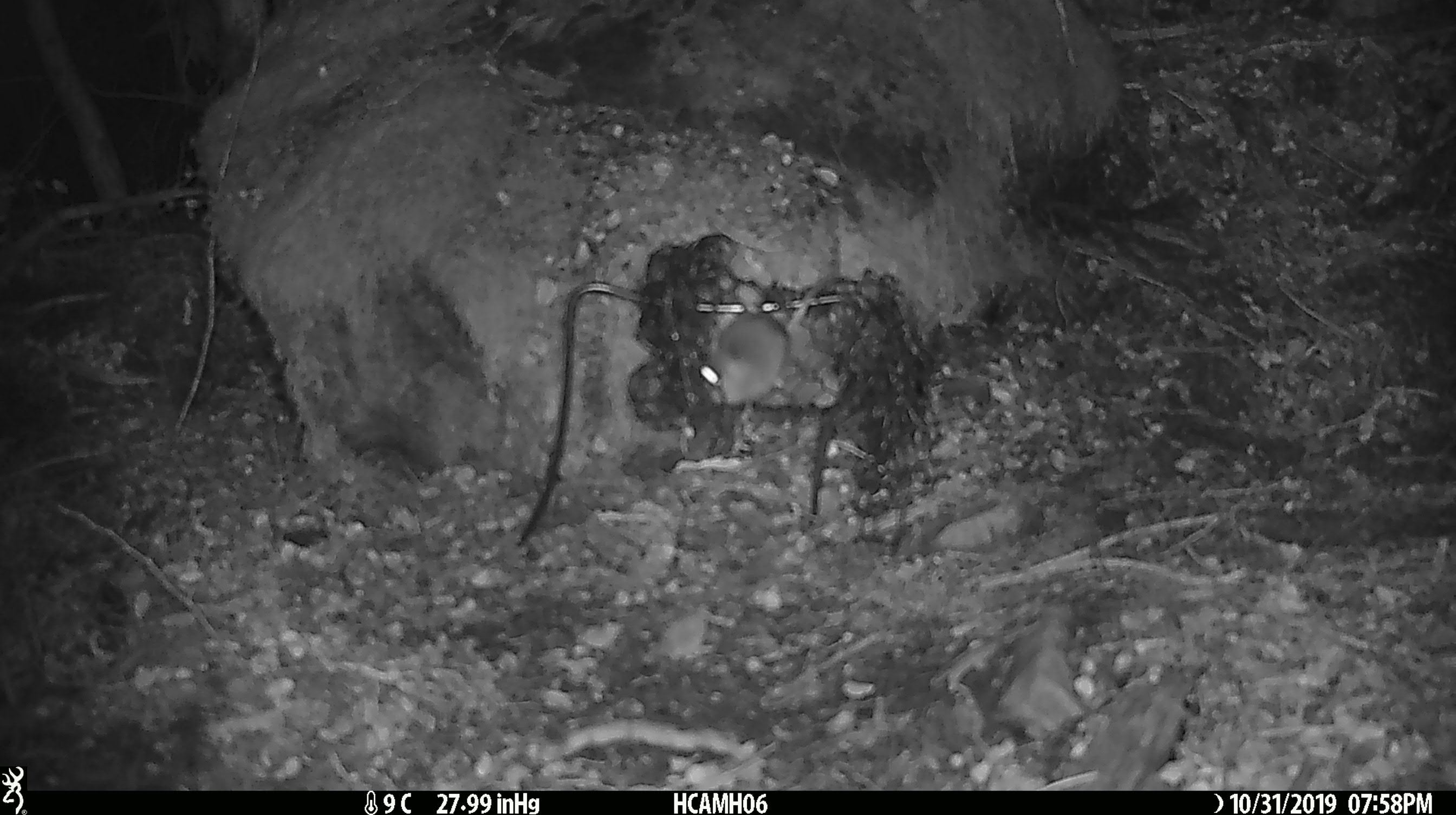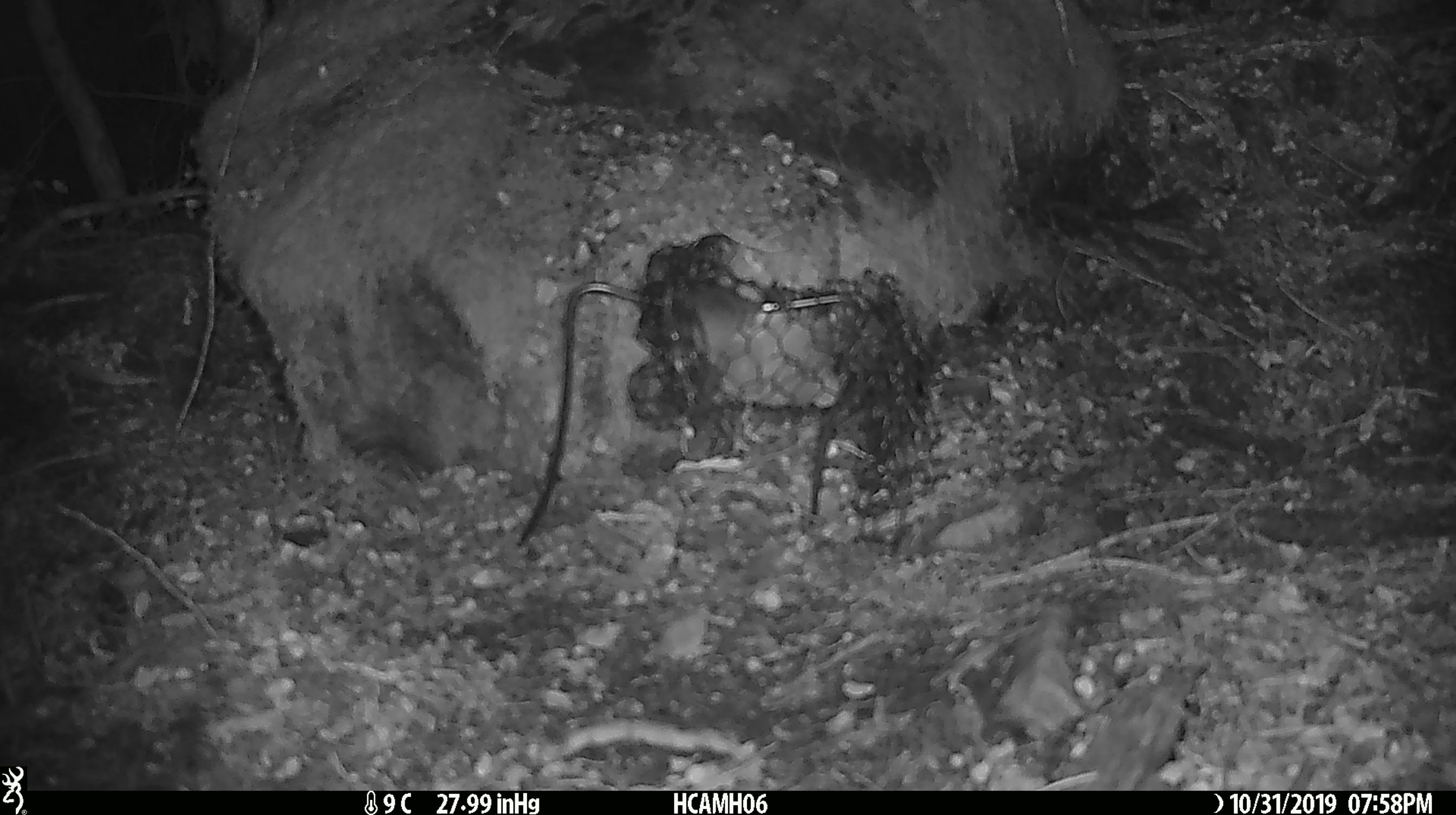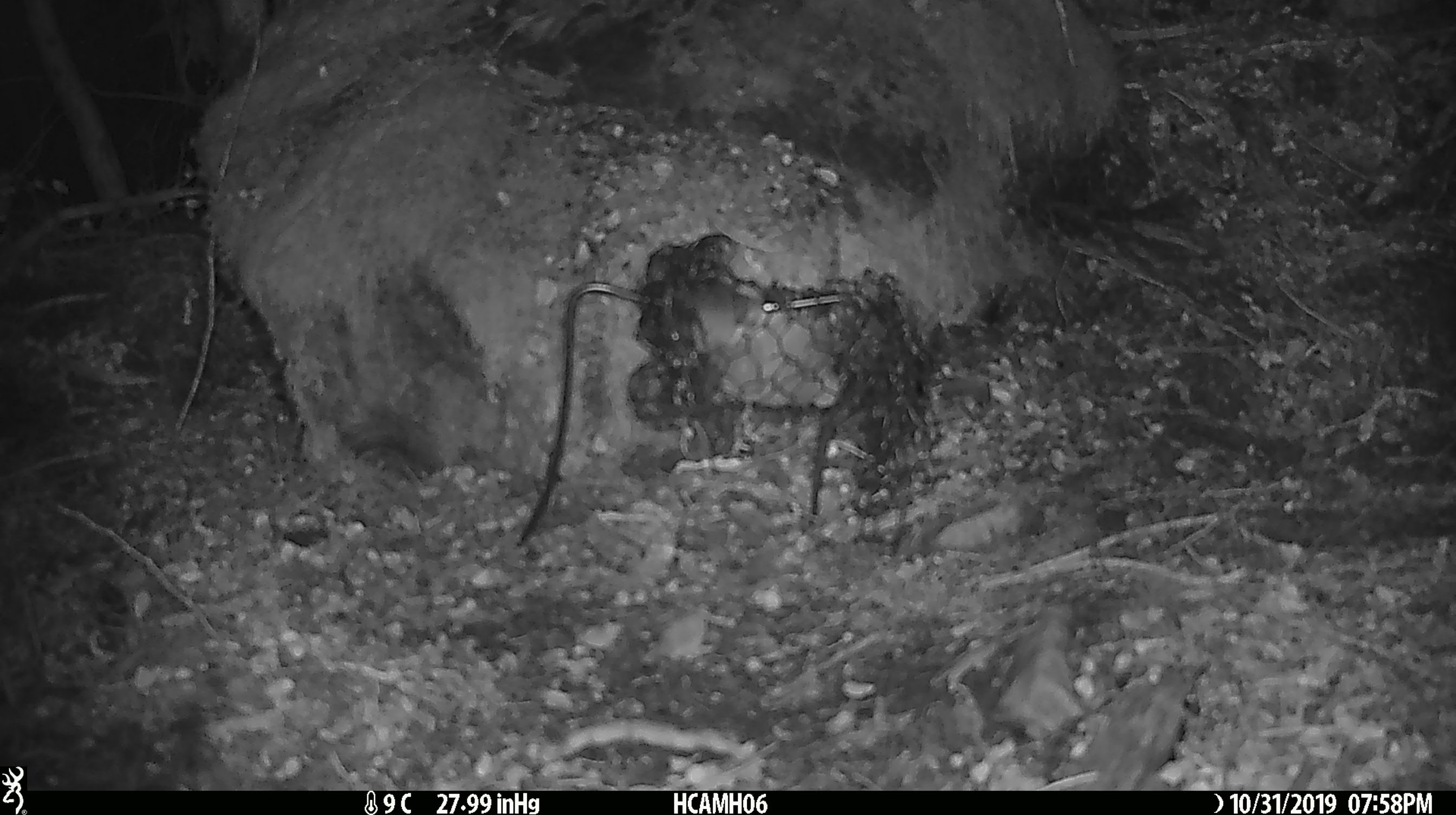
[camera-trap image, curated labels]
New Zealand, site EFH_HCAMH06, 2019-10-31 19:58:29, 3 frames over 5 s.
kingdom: Animalia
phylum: Chordata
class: Mammalia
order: Rodentia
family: Muridae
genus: Mus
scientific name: Mus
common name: mouse